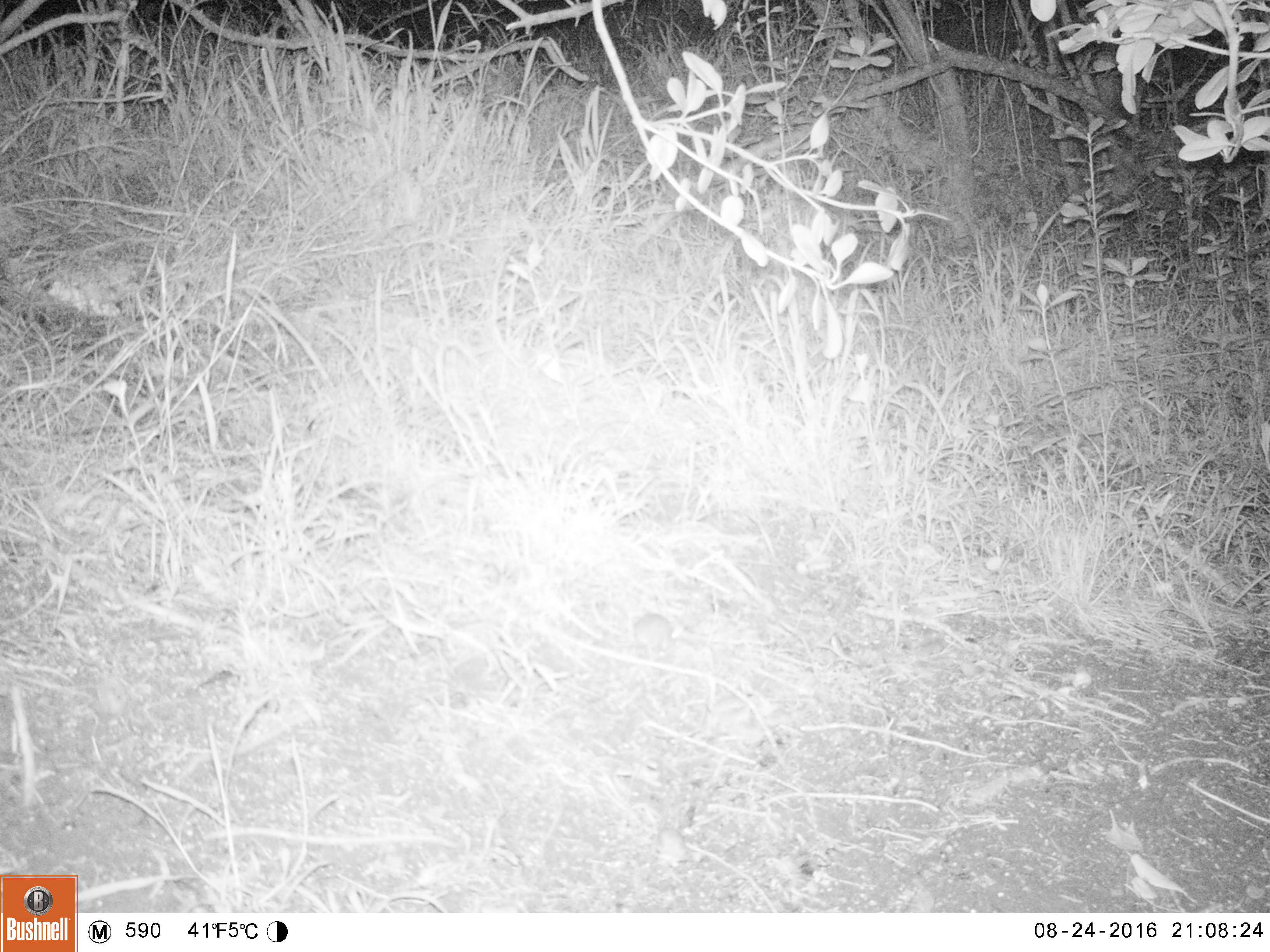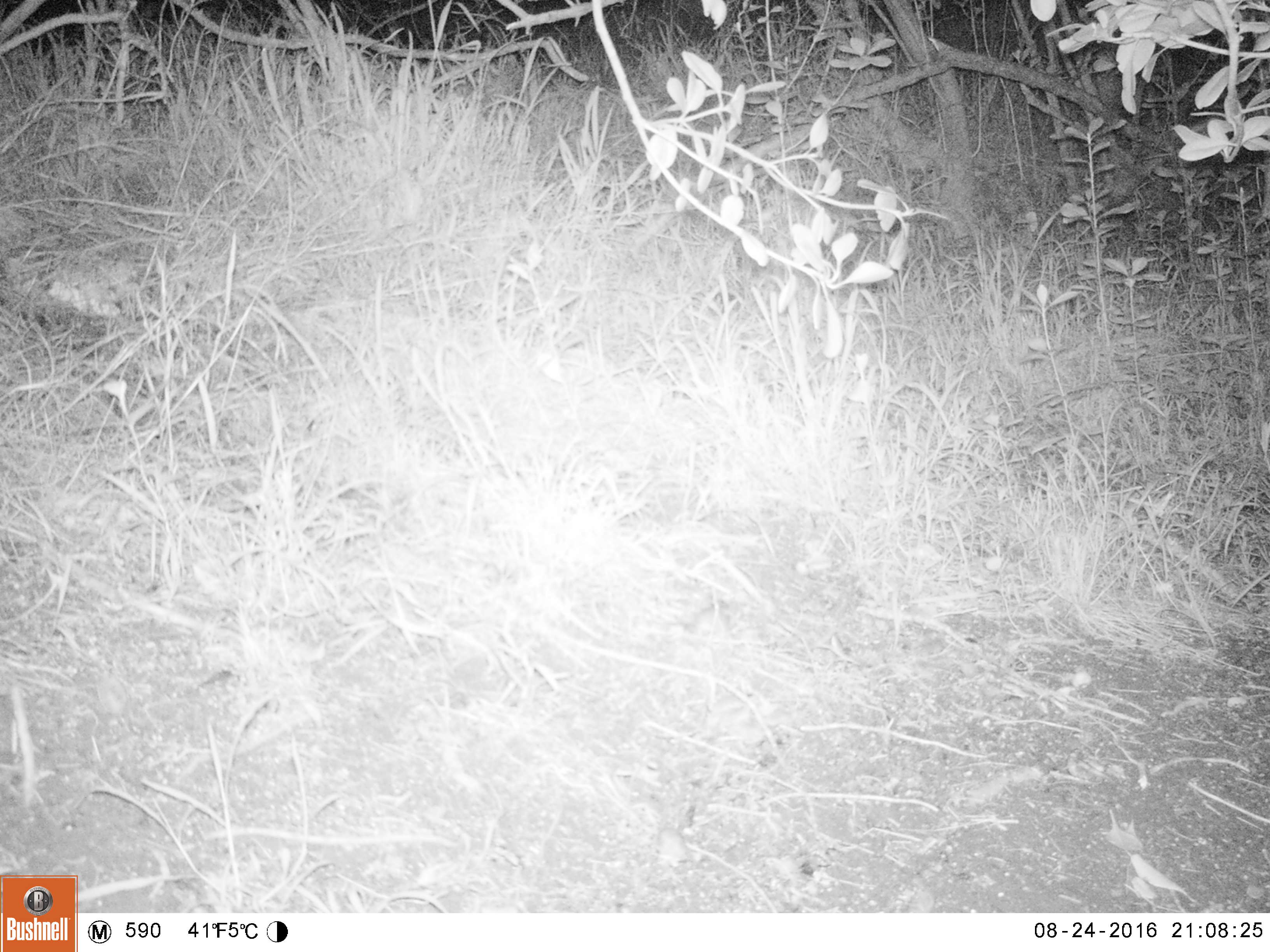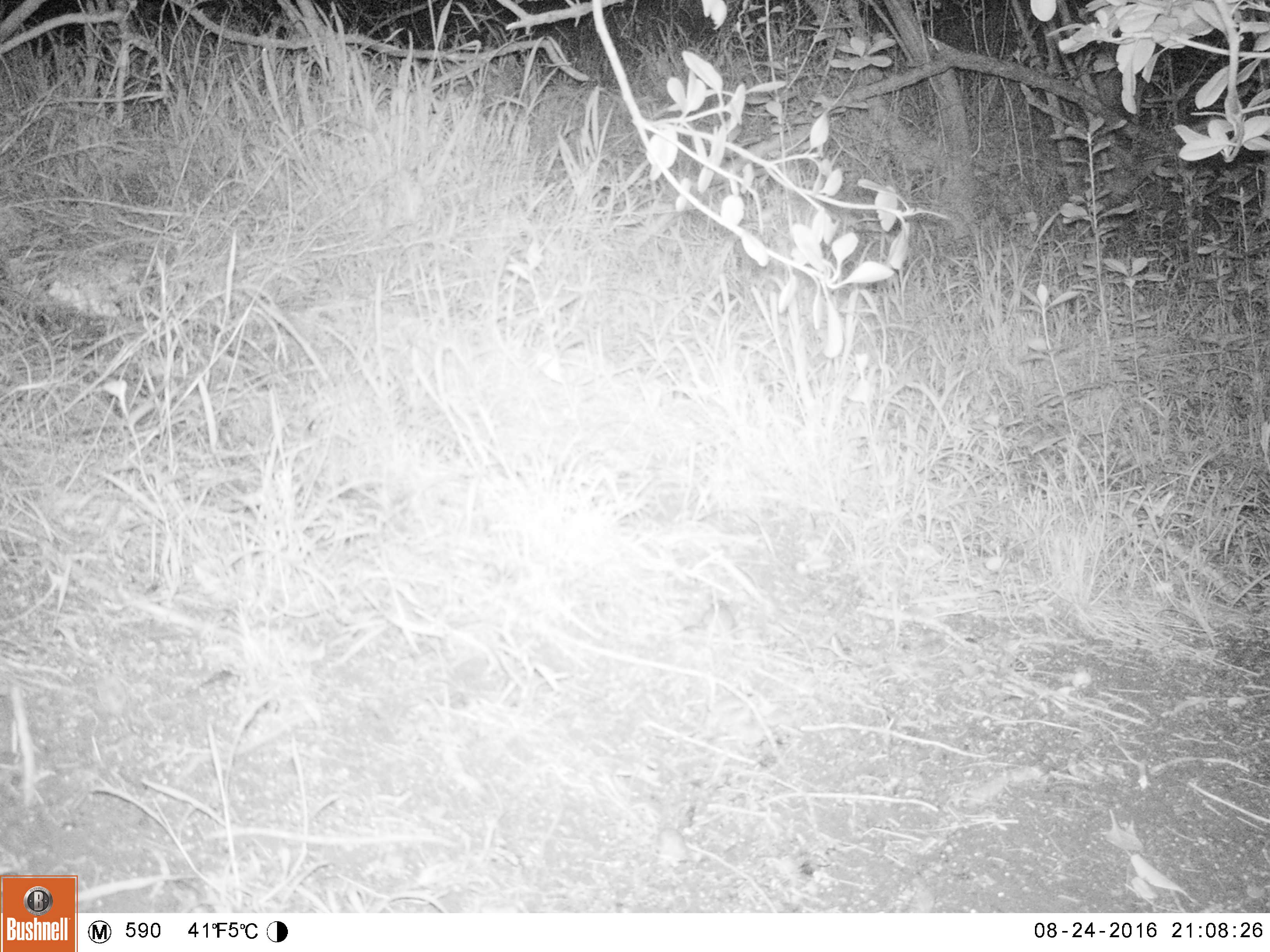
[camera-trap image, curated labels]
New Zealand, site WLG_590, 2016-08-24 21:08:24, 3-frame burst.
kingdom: Animalia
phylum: Chordata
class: Mammalia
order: Rodentia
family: Muridae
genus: Mus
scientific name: Mus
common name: mouse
Mouse (Mus).